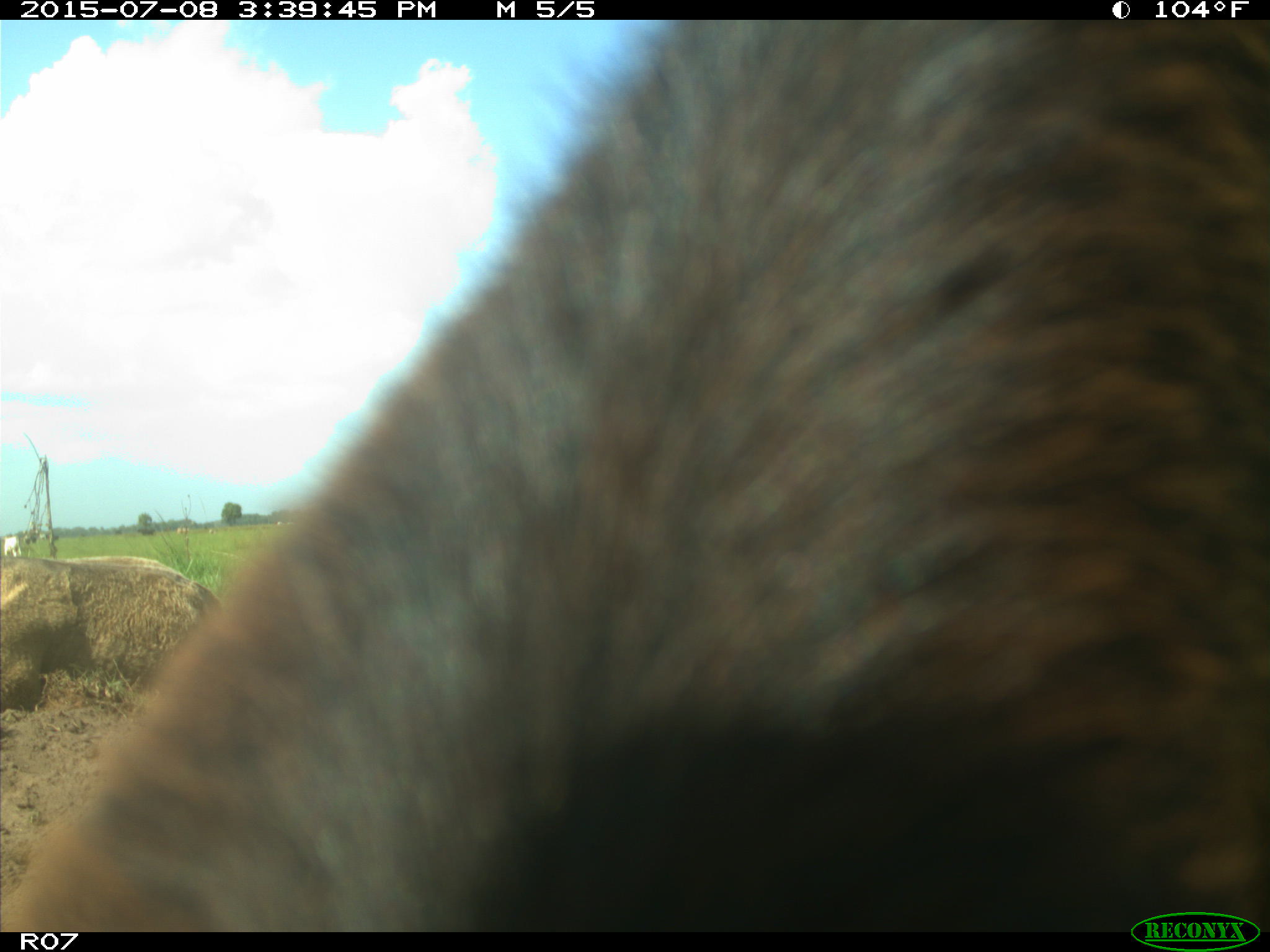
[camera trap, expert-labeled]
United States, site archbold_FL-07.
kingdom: Animalia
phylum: Chordata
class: Mammalia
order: Artiodactyla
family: Bovidae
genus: Bos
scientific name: Bos taurus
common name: domestic cow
Bos taurus (domestic cow).